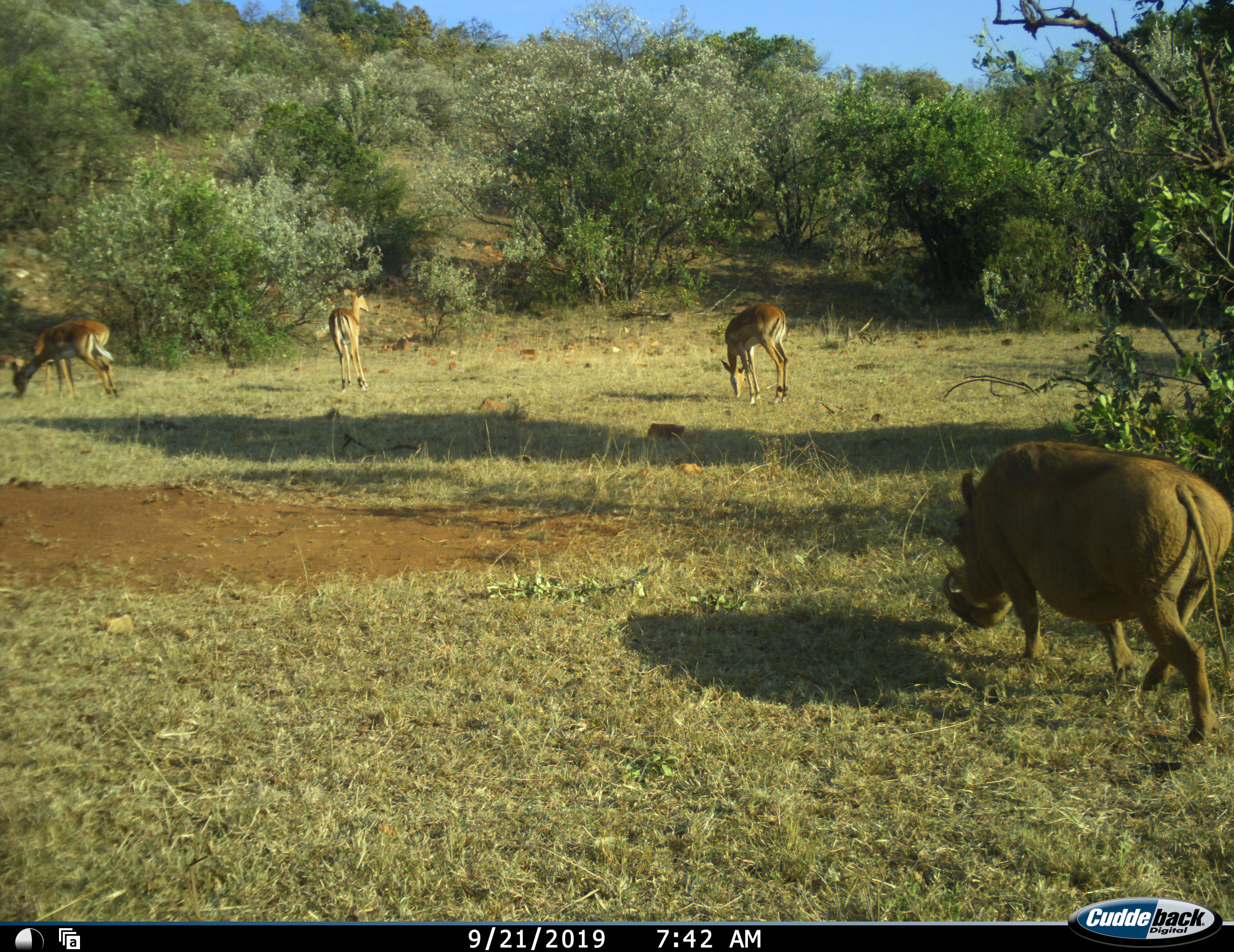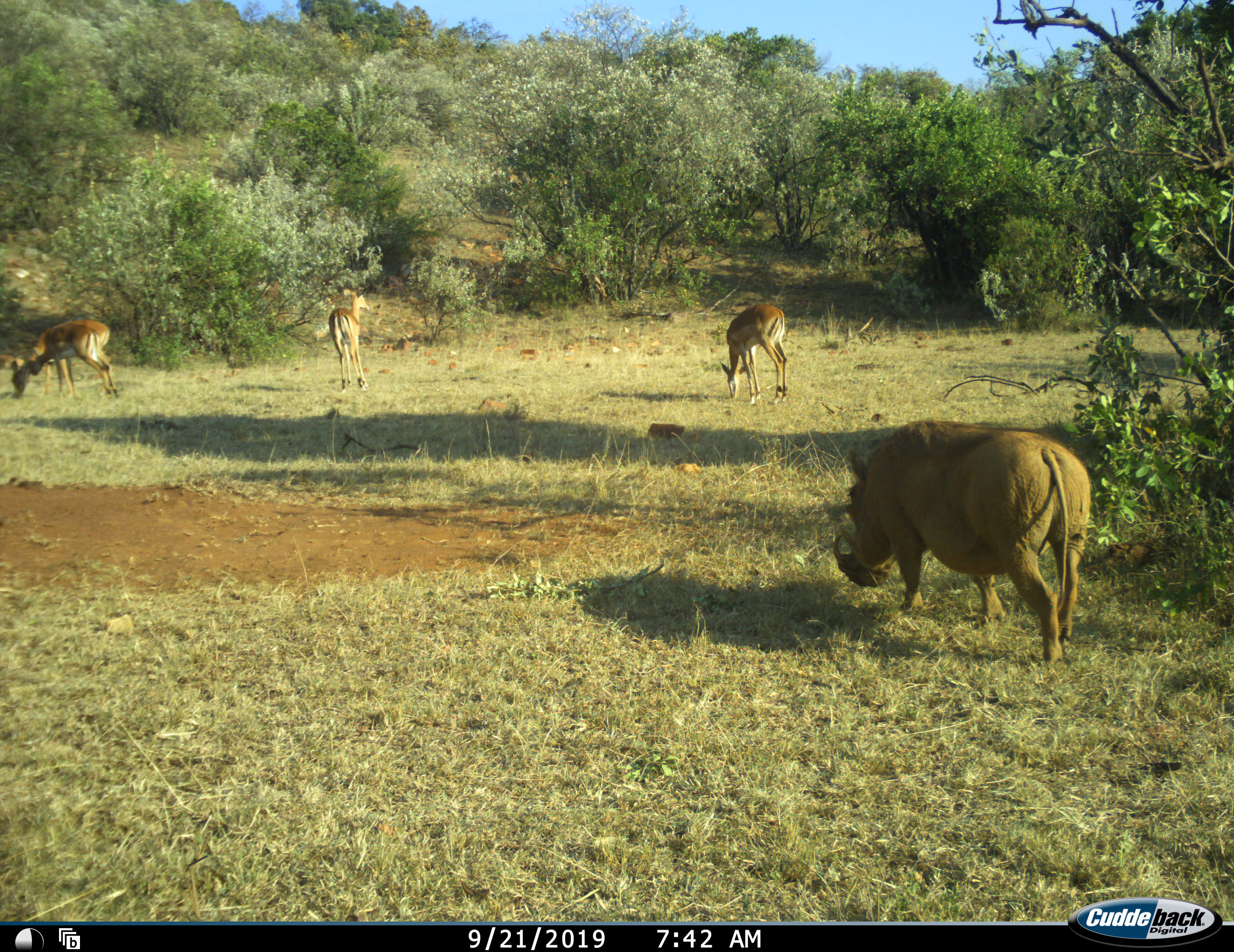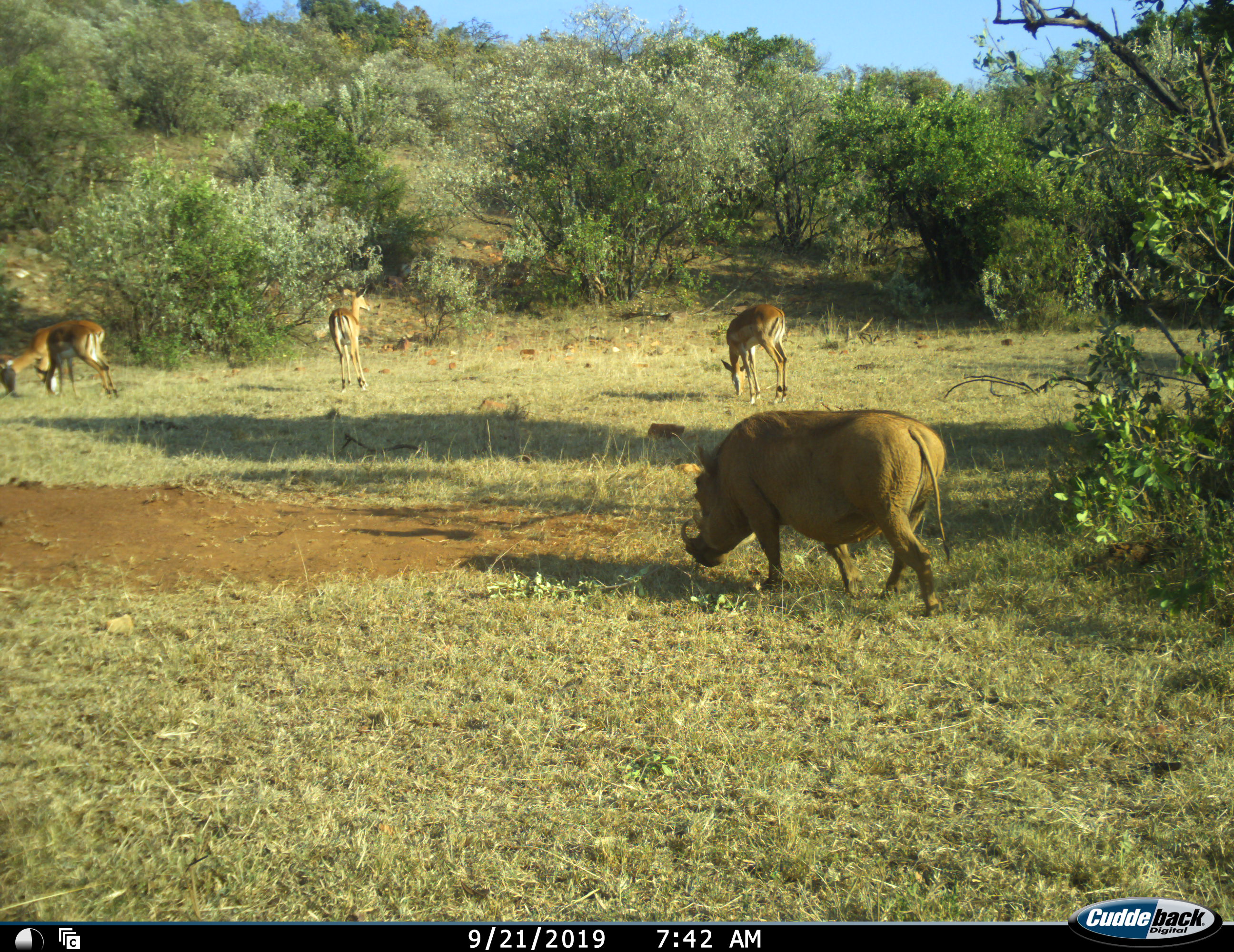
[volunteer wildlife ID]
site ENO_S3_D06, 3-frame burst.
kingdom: Animalia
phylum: Chordata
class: Mammalia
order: Artiodactyla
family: Bovidae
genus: Aepyceros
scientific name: Aepyceros melampus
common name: impala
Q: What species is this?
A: Impala (Aepyceros melampus).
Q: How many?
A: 4.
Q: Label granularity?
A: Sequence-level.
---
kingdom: Animalia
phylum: Chordata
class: Mammalia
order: Artiodactyla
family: Suidae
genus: Phacochoerus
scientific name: Phacochoerus africanus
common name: warthog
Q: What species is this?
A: Warthog (Phacochoerus africanus).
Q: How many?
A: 1.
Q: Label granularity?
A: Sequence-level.